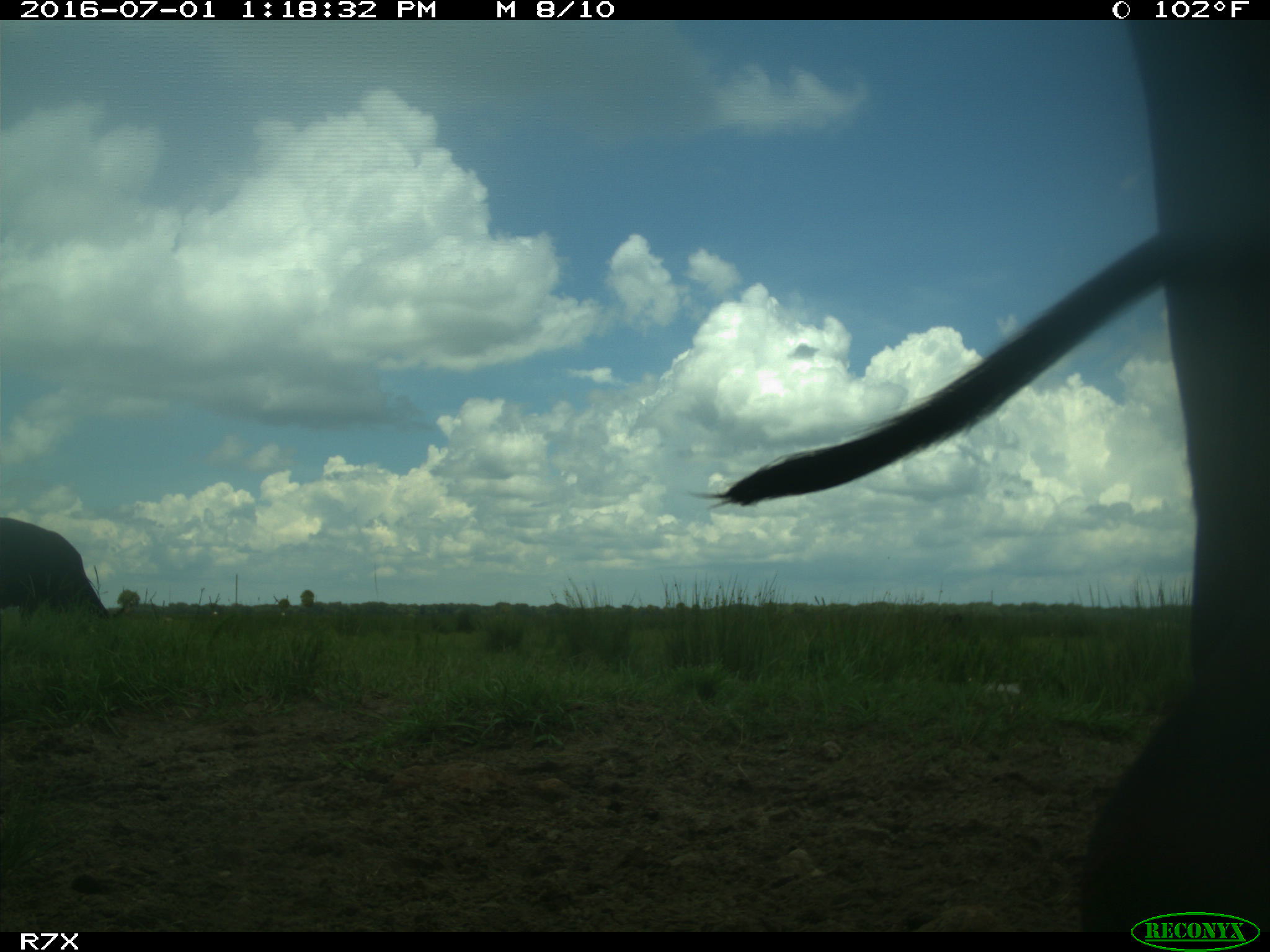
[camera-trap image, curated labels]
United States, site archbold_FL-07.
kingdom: Animalia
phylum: Chordata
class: Mammalia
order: Artiodactyla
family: Bovidae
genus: Bos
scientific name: Bos taurus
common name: domestic cow